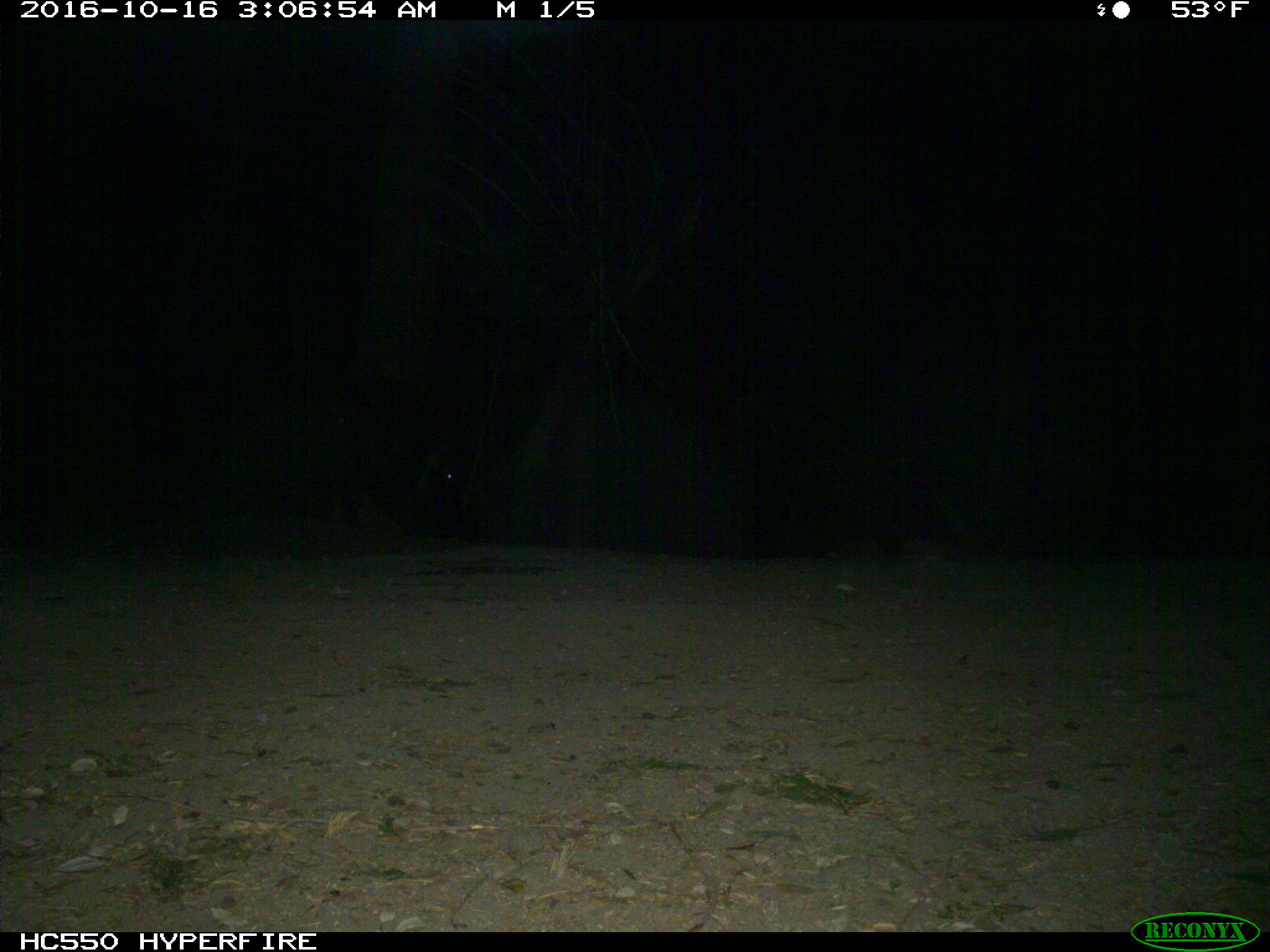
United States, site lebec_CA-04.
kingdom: Animalia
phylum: Chordata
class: Mammalia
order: Artiodactyla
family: Suidae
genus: Sus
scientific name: Sus scrofa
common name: wild boar